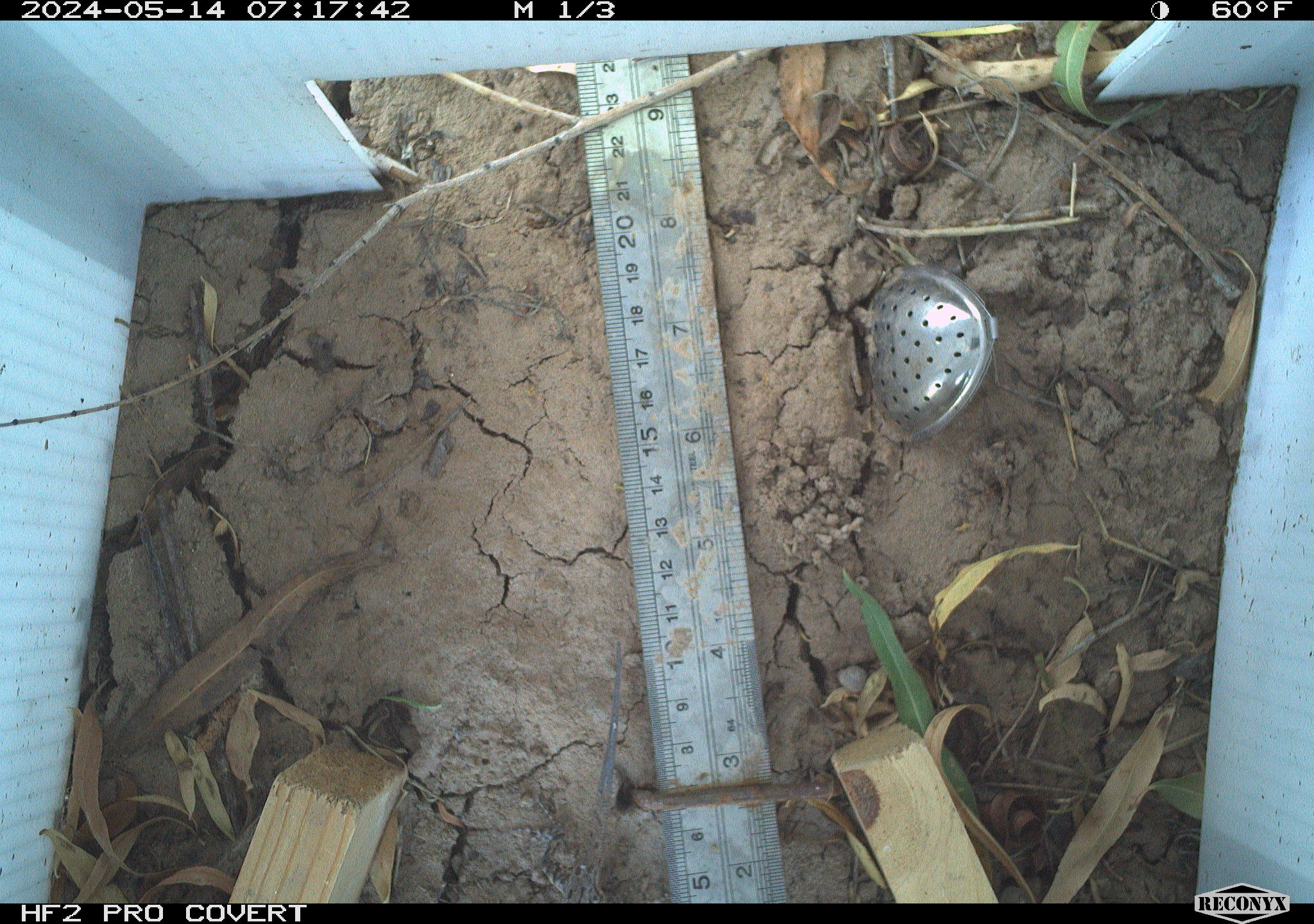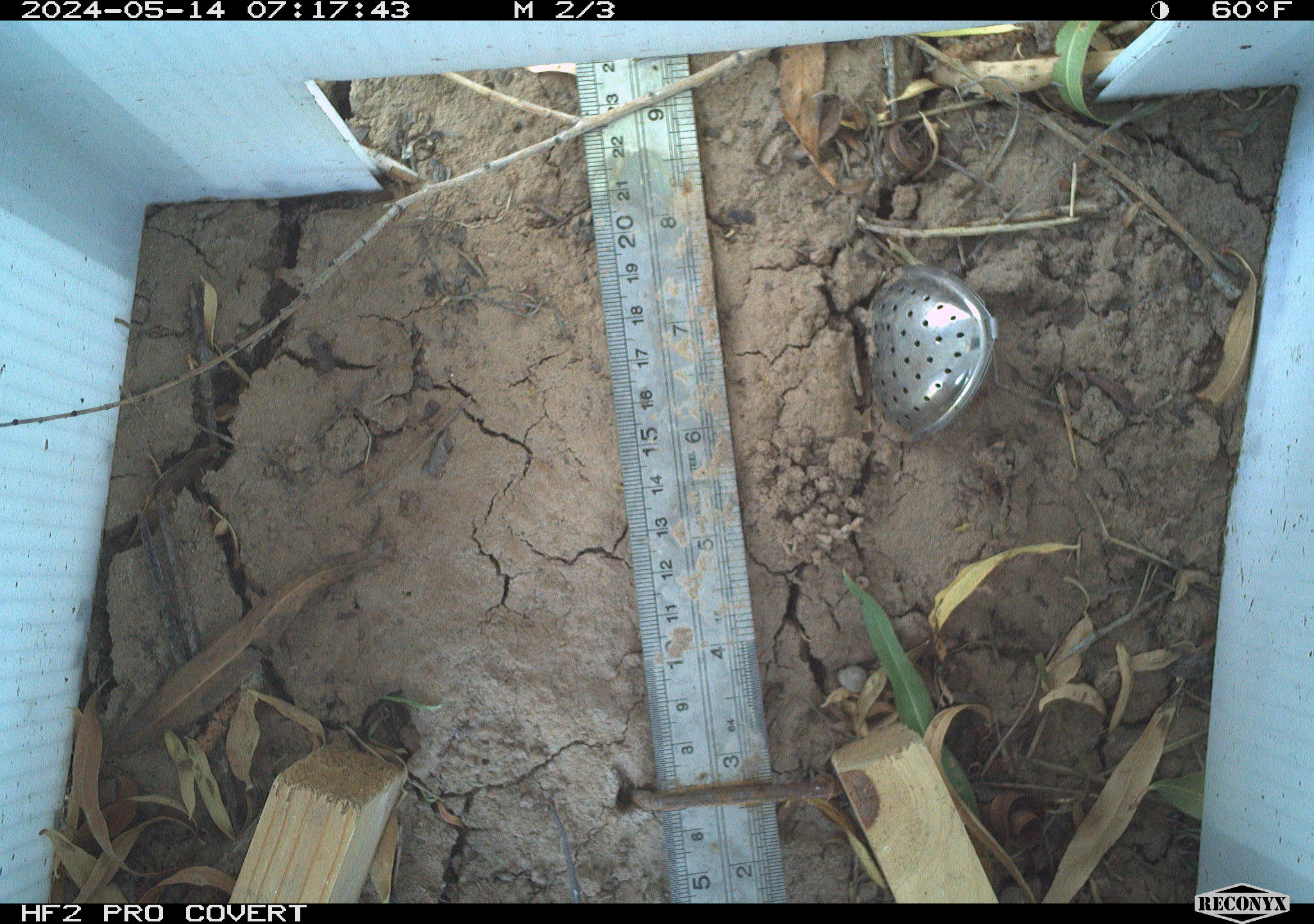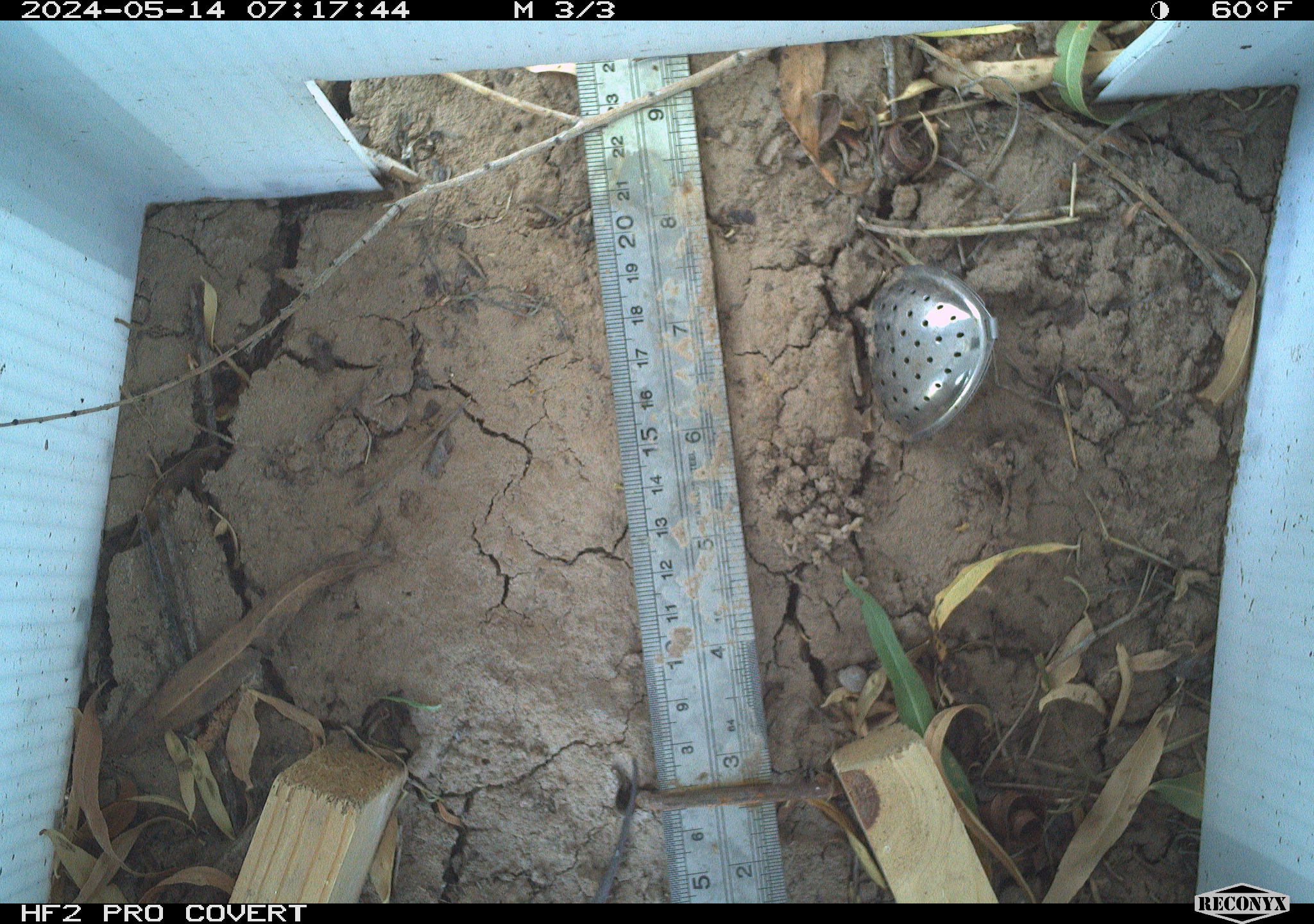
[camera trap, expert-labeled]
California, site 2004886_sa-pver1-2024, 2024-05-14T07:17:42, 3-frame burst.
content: unidentified animal